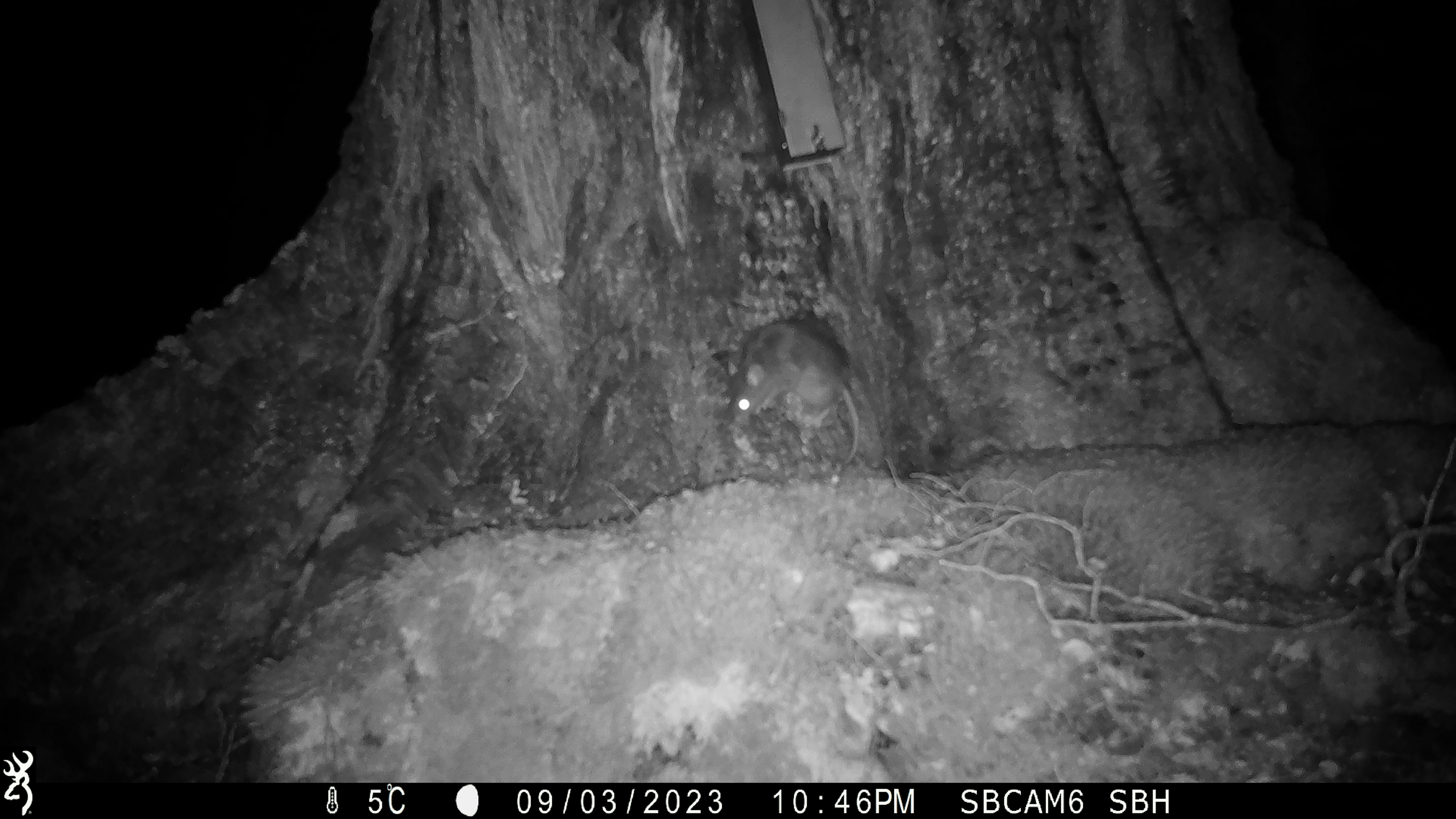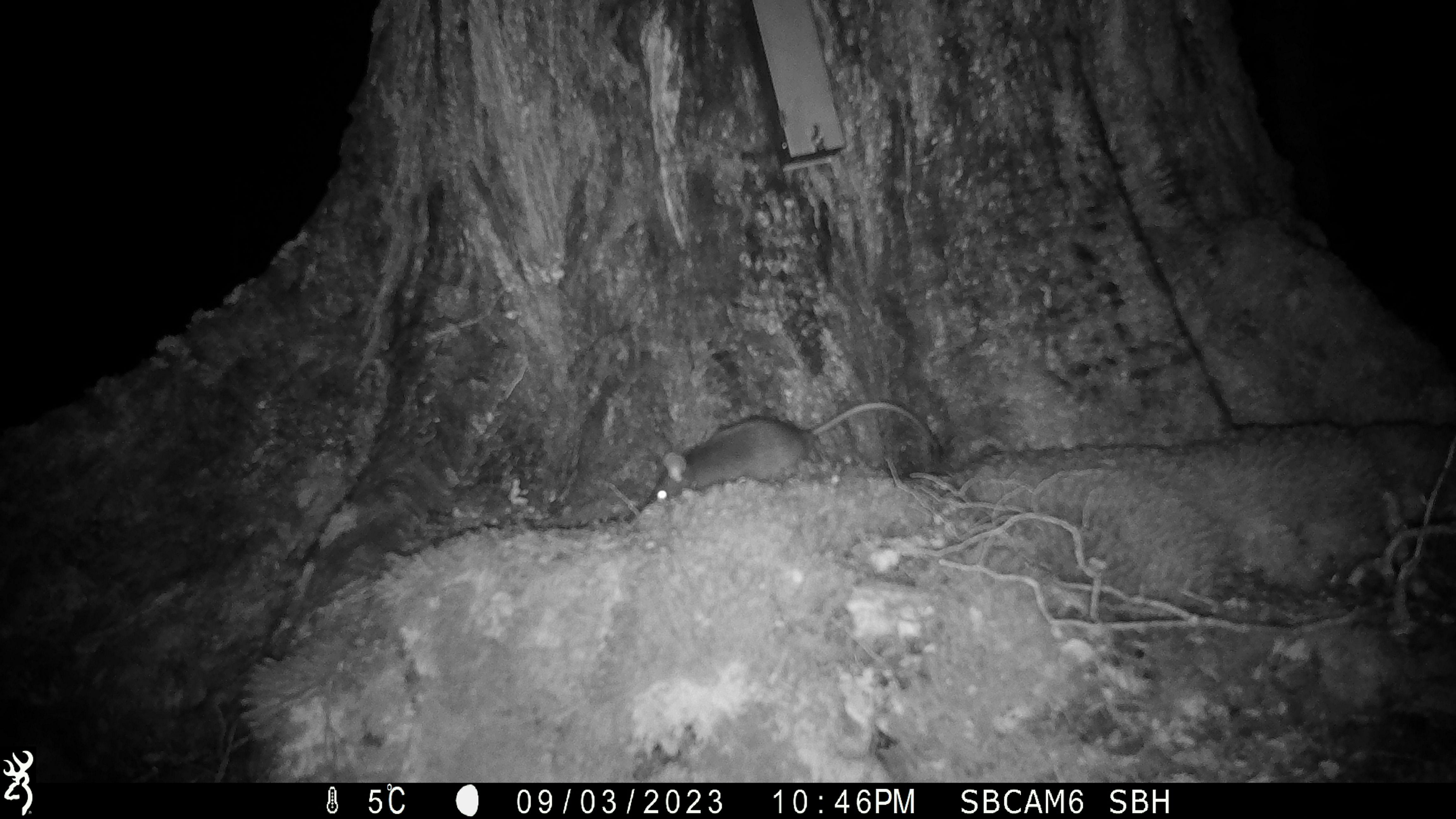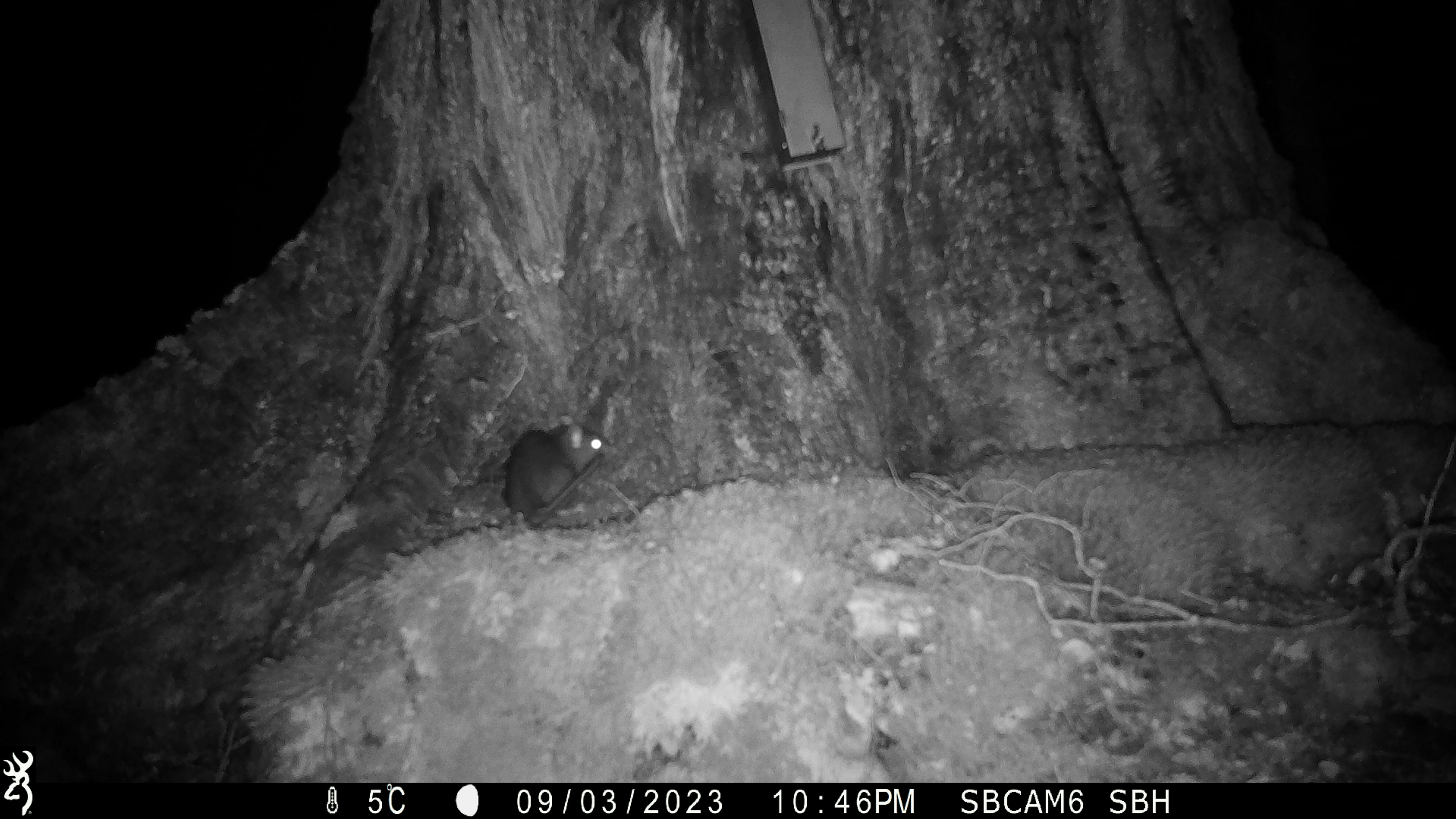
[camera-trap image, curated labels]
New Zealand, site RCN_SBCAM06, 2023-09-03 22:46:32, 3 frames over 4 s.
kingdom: Animalia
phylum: Chordata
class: Mammalia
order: Rodentia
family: Muridae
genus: Rattus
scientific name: Rattus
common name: rat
Rat (Rattus).